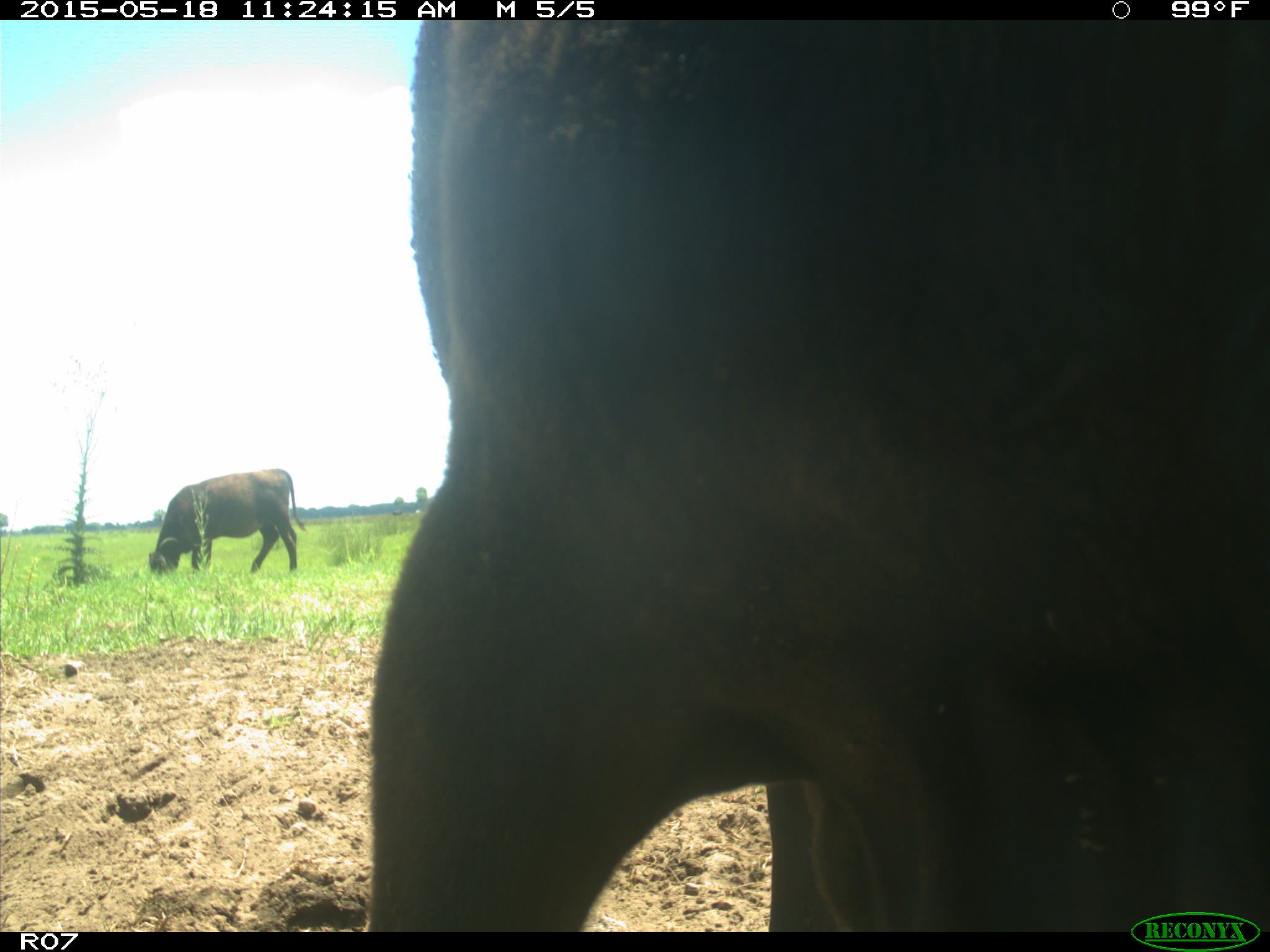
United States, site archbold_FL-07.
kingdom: Animalia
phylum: Chordata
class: Mammalia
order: Artiodactyla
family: Bovidae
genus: Bos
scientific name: Bos taurus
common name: domestic cow